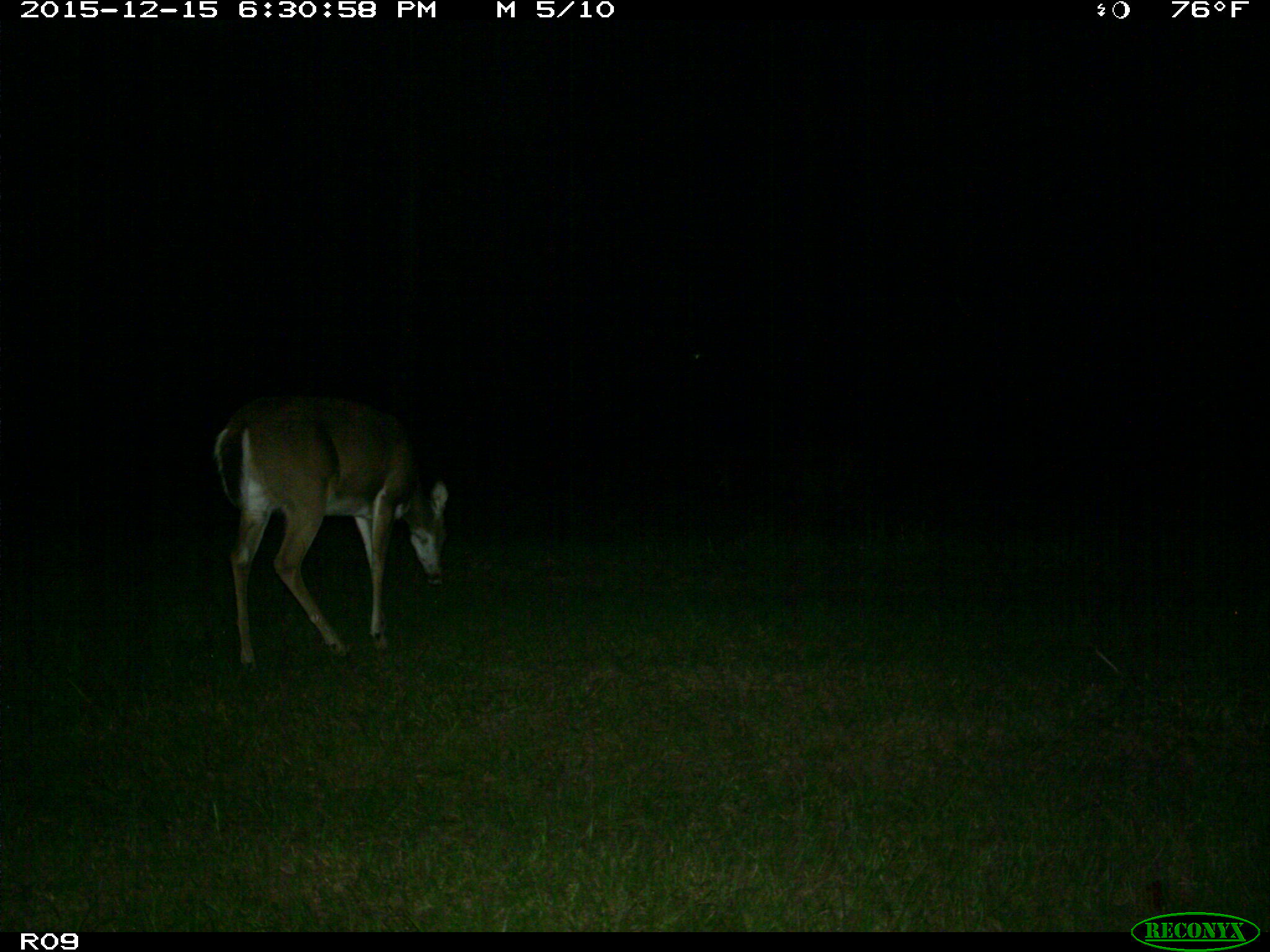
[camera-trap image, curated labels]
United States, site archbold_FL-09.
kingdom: Animalia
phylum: Chordata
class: Mammalia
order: Artiodactyla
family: Cervidae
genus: Odocoileus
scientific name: Odocoileus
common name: deer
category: unidentified deer